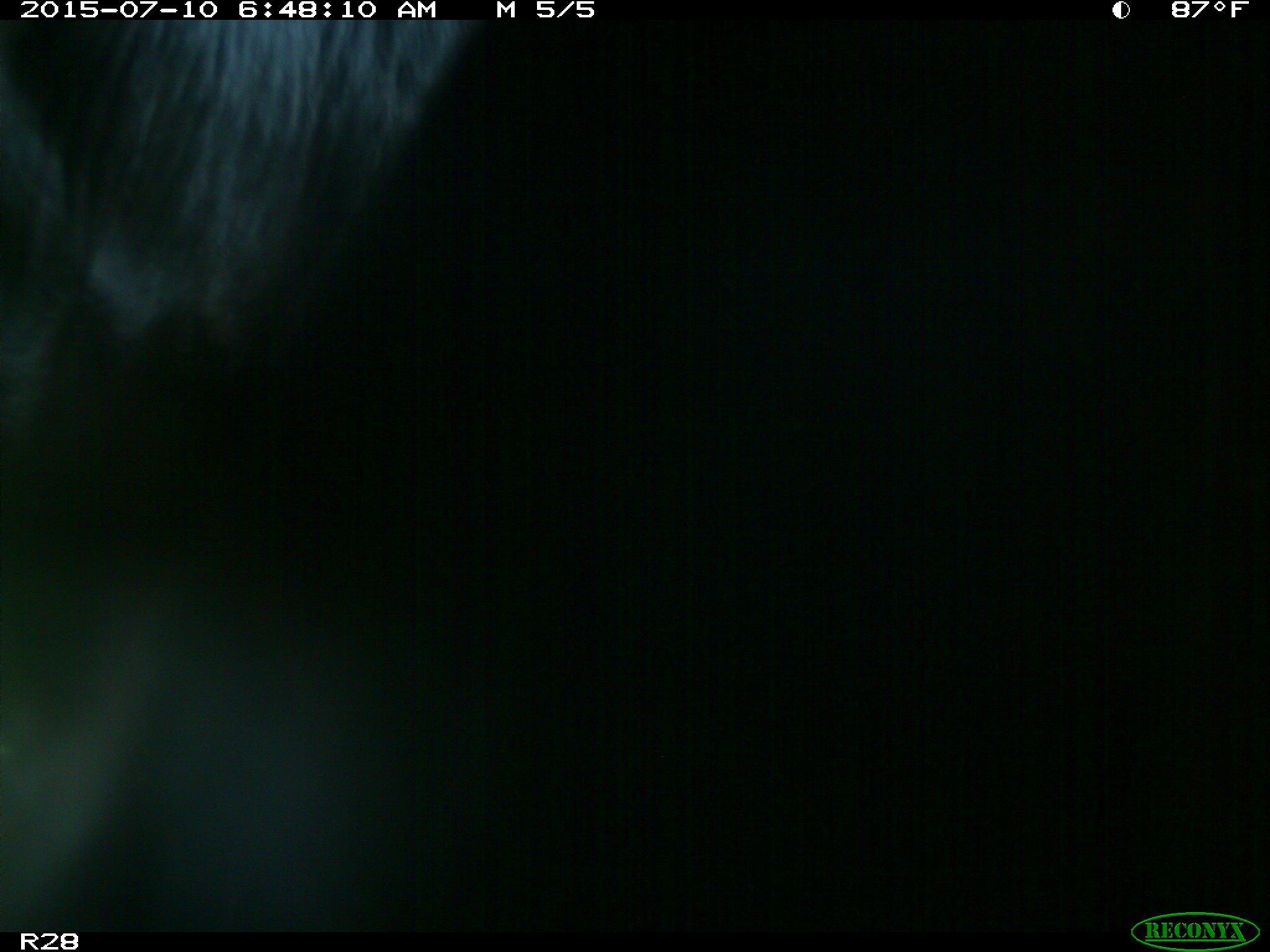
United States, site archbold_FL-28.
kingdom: Animalia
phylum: Chordata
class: Mammalia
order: Artiodactyla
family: Bovidae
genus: Bos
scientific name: Bos taurus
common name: domestic cow